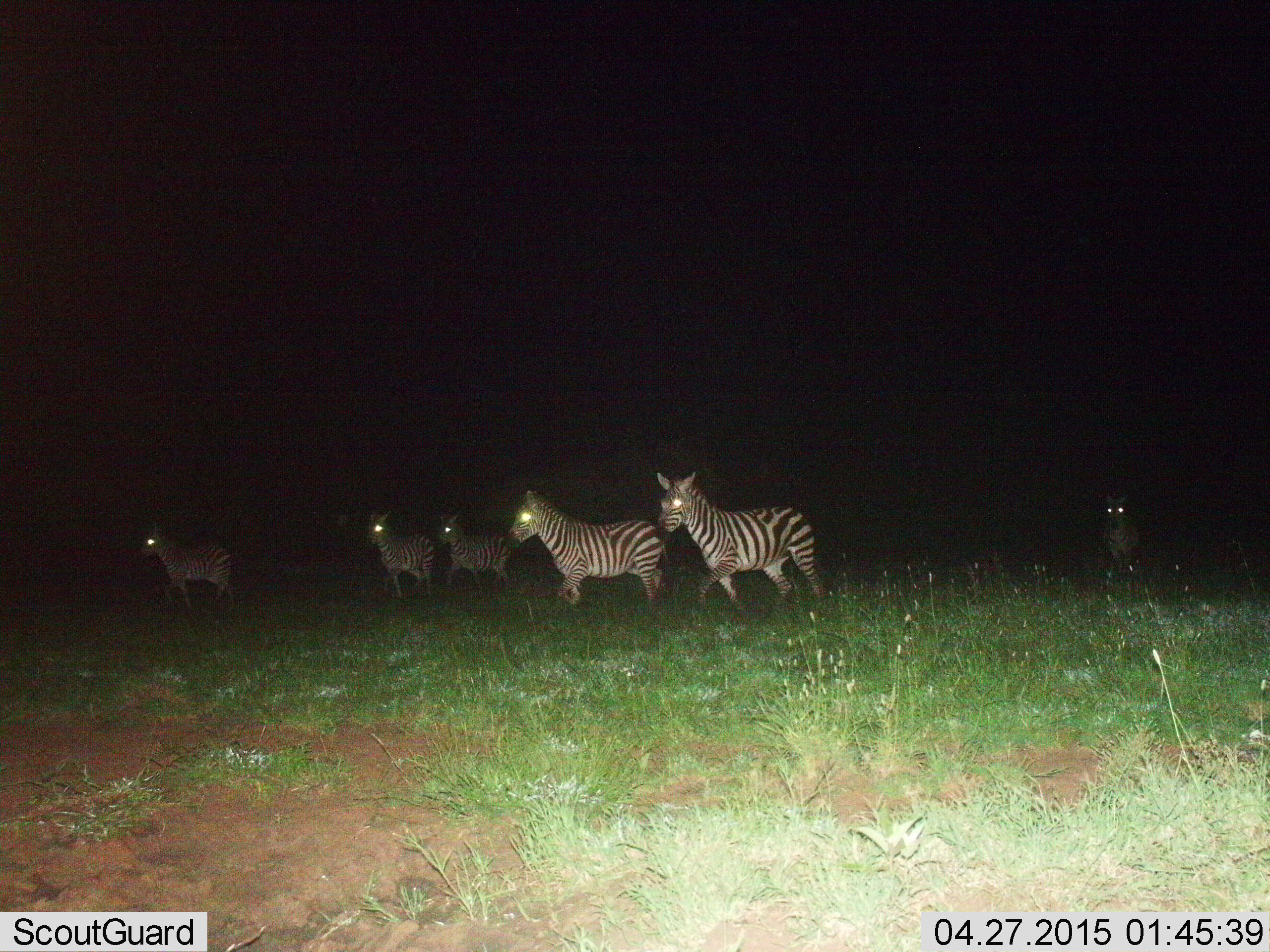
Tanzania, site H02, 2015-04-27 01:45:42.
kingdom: Animalia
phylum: Chordata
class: Mammalia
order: Perissodactyla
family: Equidae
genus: Equus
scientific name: Equus quagga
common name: plains zebra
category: zebra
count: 6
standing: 27%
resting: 0%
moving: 91%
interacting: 0%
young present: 0%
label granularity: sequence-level